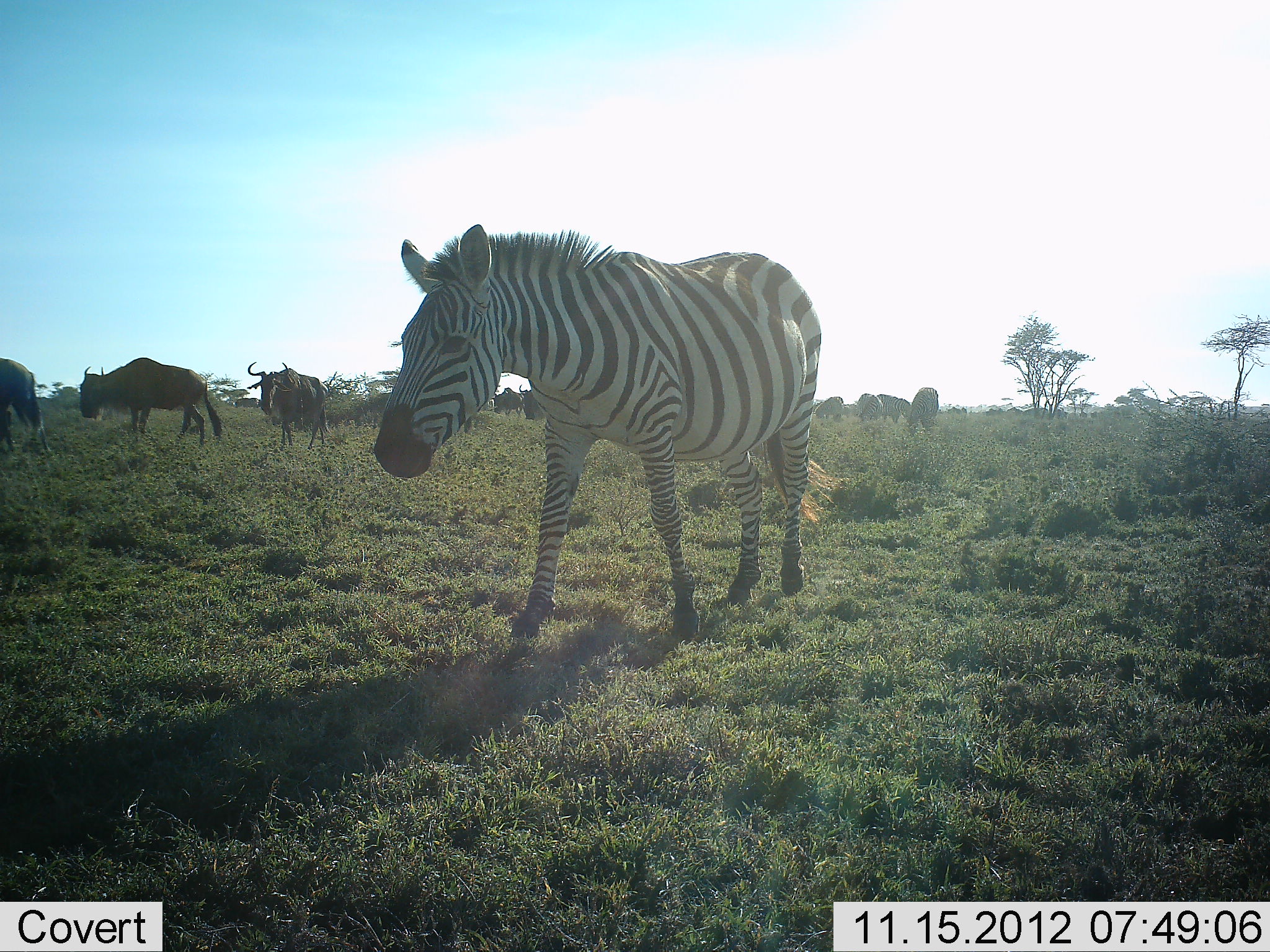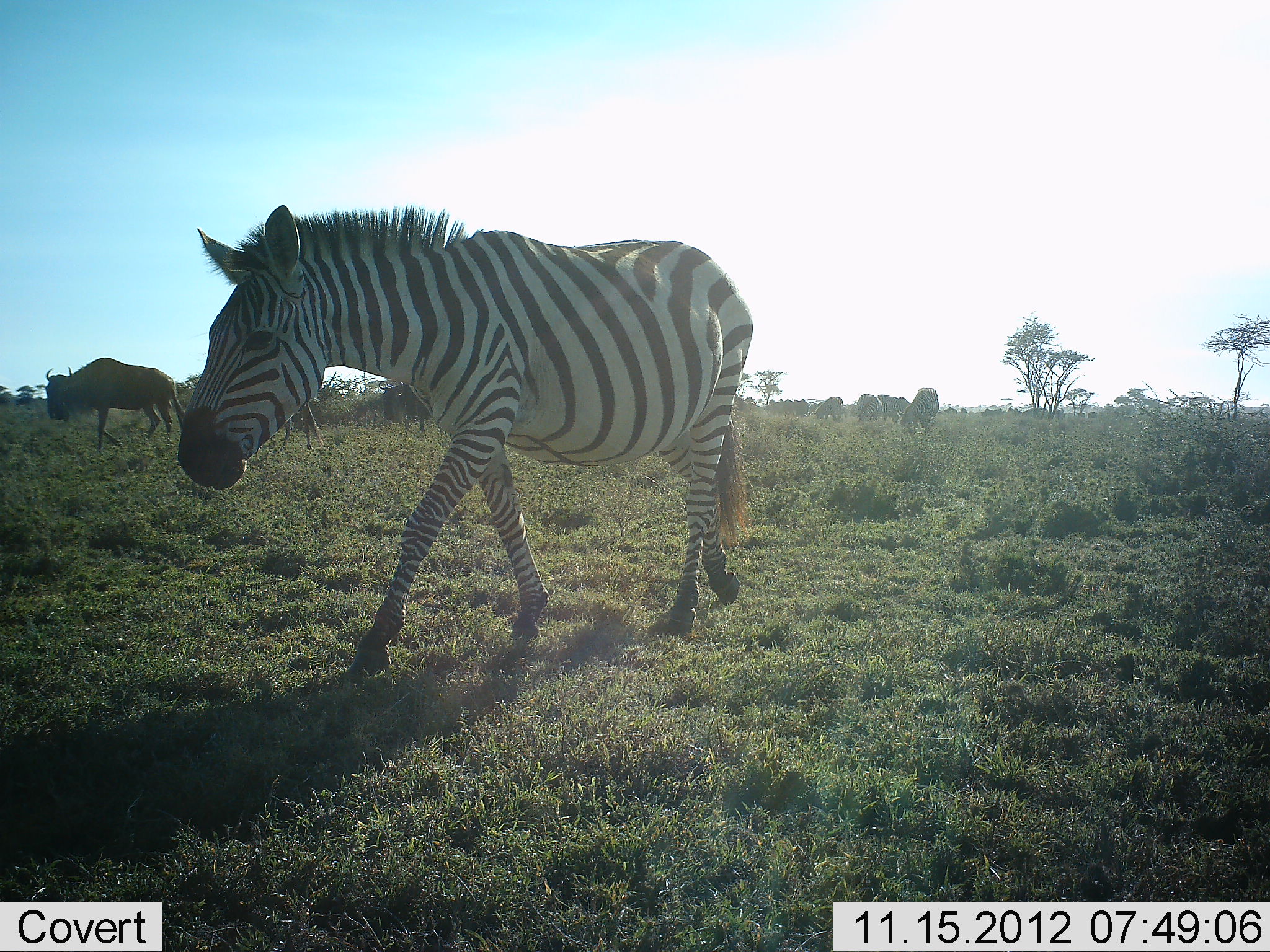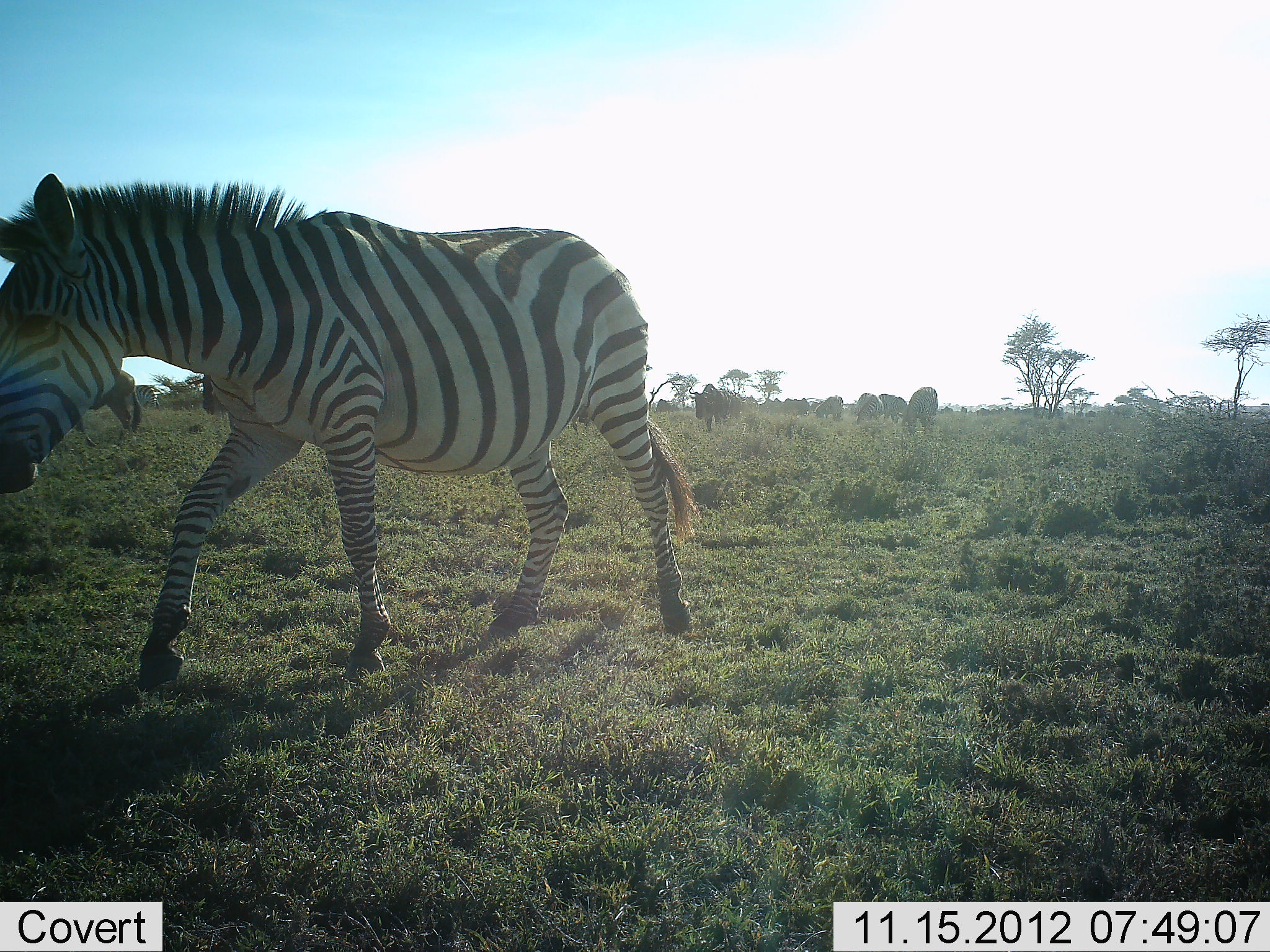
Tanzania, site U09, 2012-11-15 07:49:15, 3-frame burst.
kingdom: Animalia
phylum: Chordata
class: Mammalia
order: Artiodactyla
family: Bovidae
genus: Connochaetes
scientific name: Connochaetes taurinus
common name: blue wildebeest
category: wildebeest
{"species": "wildebeest (blue wildebeest) (Connochaetes taurinus)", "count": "11-50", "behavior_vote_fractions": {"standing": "40%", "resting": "0%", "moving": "80%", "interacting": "0%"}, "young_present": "0%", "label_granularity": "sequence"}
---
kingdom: Animalia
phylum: Chordata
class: Mammalia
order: Perissodactyla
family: Equidae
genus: Equus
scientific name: Equus quagga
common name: plains zebra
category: zebra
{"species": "zebra (plains zebra) (Equus quagga)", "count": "1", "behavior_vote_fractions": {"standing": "17%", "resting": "0%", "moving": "92%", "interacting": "0%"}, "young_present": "0%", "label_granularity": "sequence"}